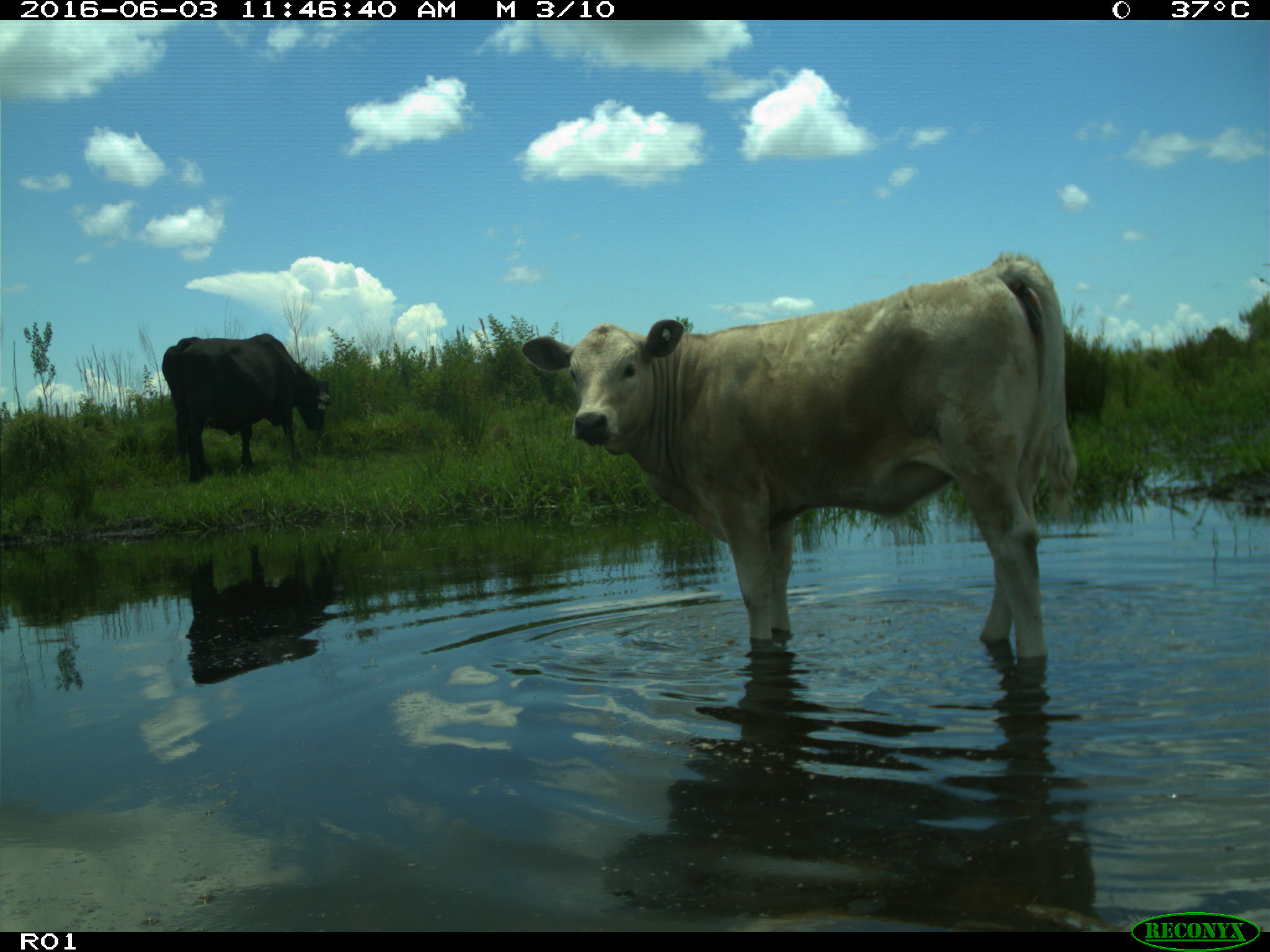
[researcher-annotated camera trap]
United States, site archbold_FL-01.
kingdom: Animalia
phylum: Chordata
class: Mammalia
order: Artiodactyla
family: Bovidae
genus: Bos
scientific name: Bos taurus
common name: domestic cow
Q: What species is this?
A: Bos taurus (domestic cow).